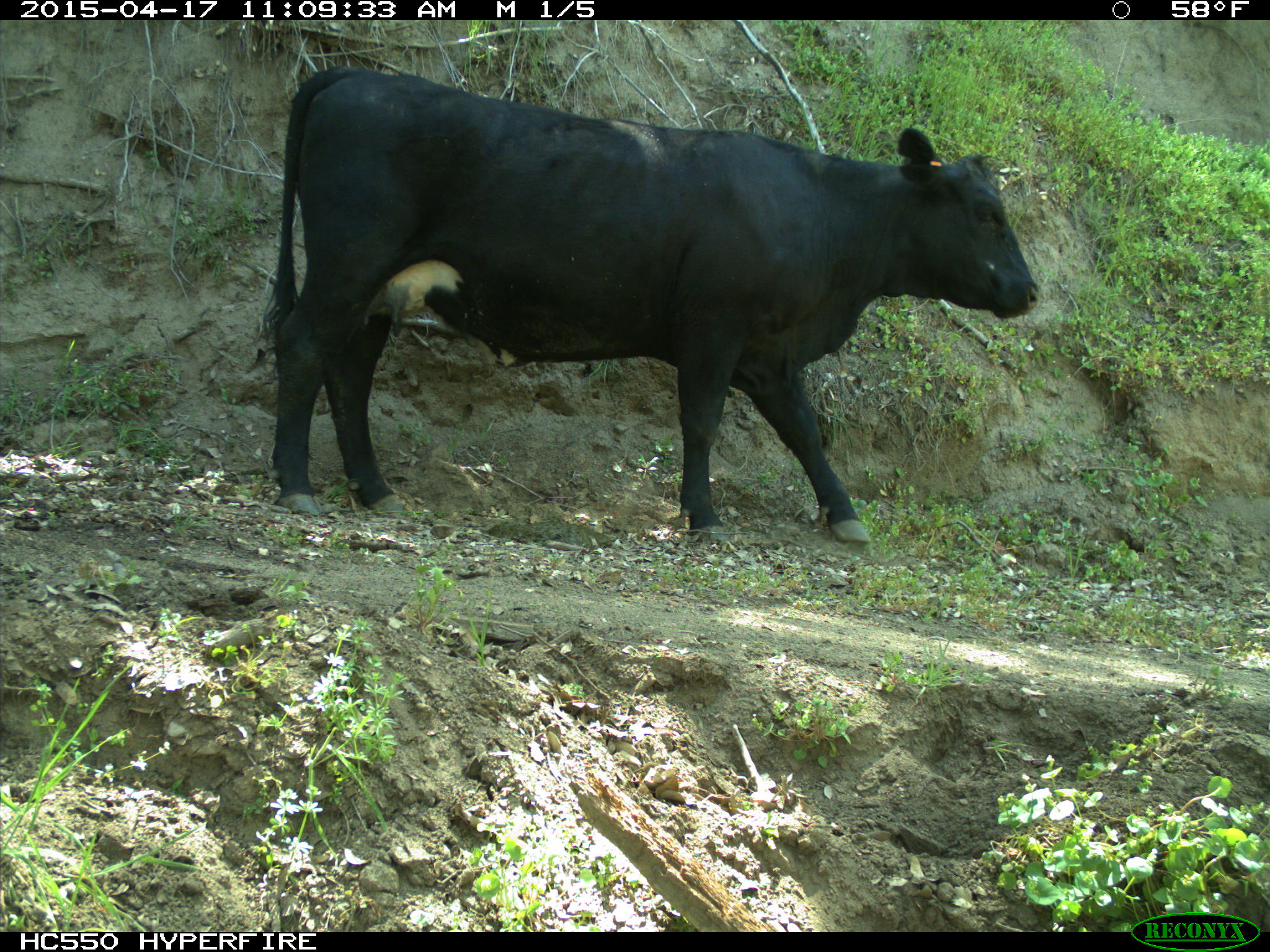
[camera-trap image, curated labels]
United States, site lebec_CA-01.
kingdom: Animalia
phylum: Chordata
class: Mammalia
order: Artiodactyla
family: Bovidae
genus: Bos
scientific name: Bos taurus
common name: domestic cow